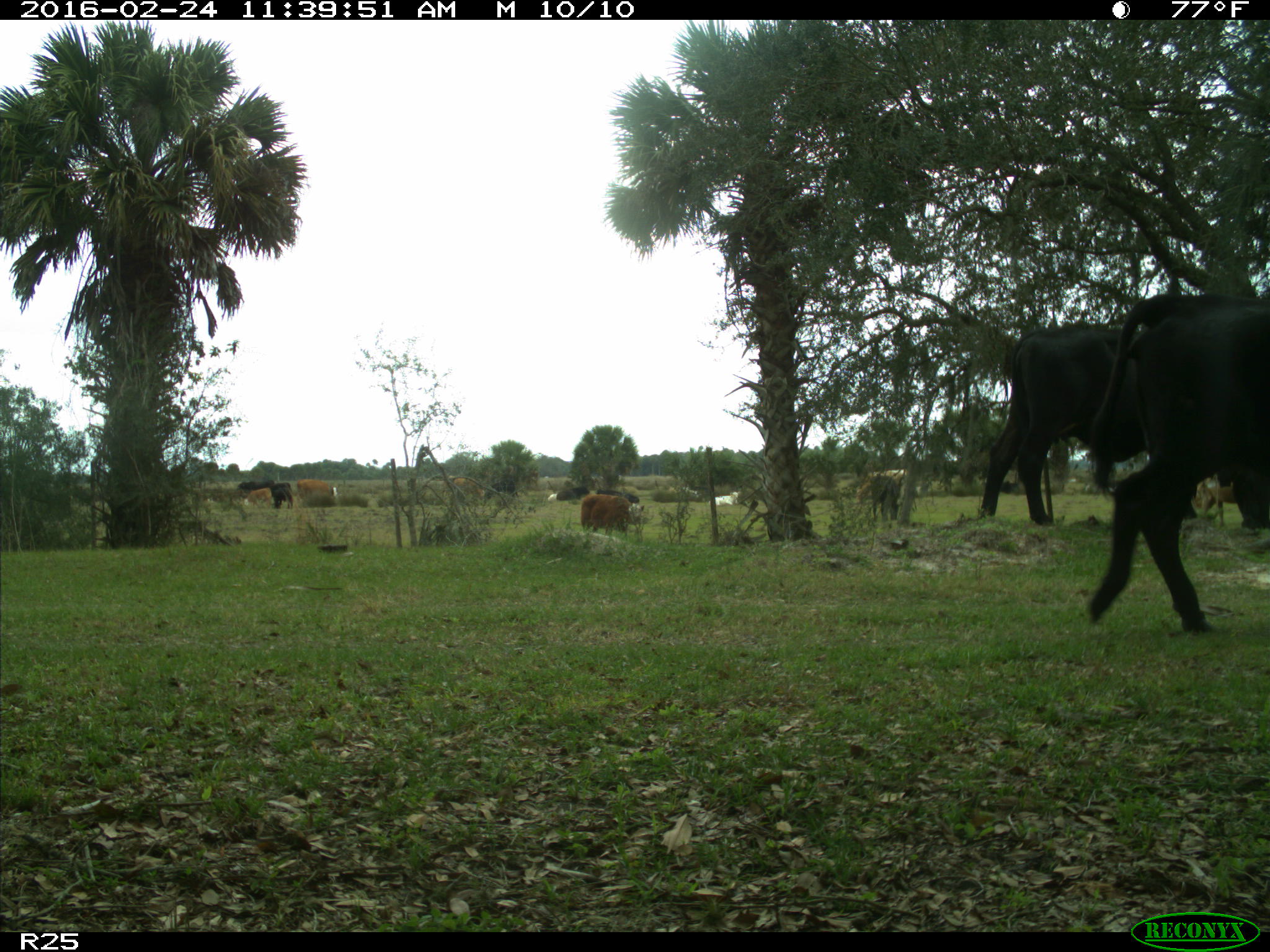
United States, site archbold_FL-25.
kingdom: Animalia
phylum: Chordata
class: Mammalia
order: Artiodactyla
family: Bovidae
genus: Bos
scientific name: Bos taurus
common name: domestic cow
Bos taurus (domestic cow).